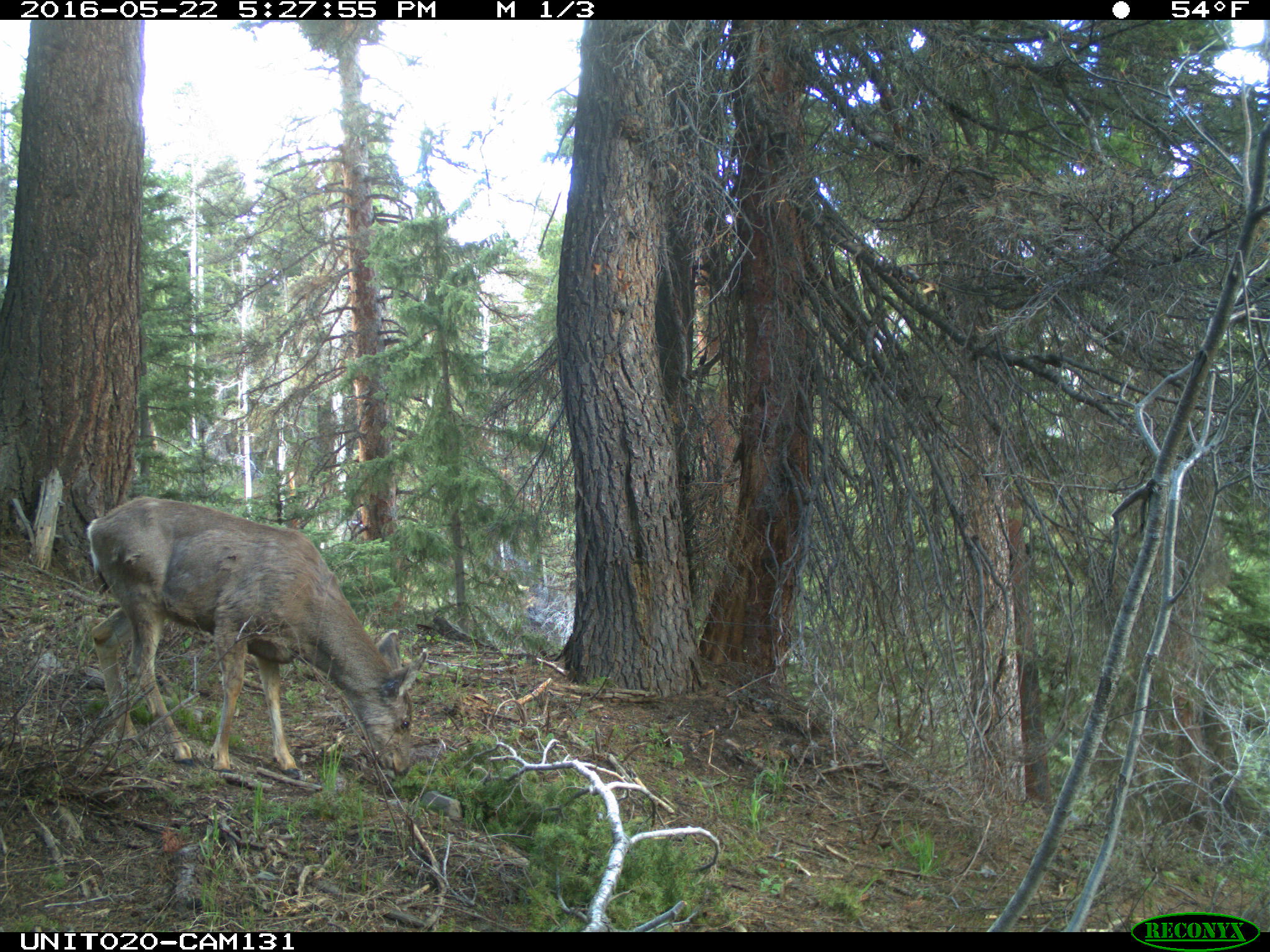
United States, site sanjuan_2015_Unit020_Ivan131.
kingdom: Animalia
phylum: Chordata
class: Mammalia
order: Artiodactyla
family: Cervidae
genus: Odocoileus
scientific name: Odocoileus hemionus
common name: mule deer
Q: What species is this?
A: Odocoileus hemionus (mule deer).